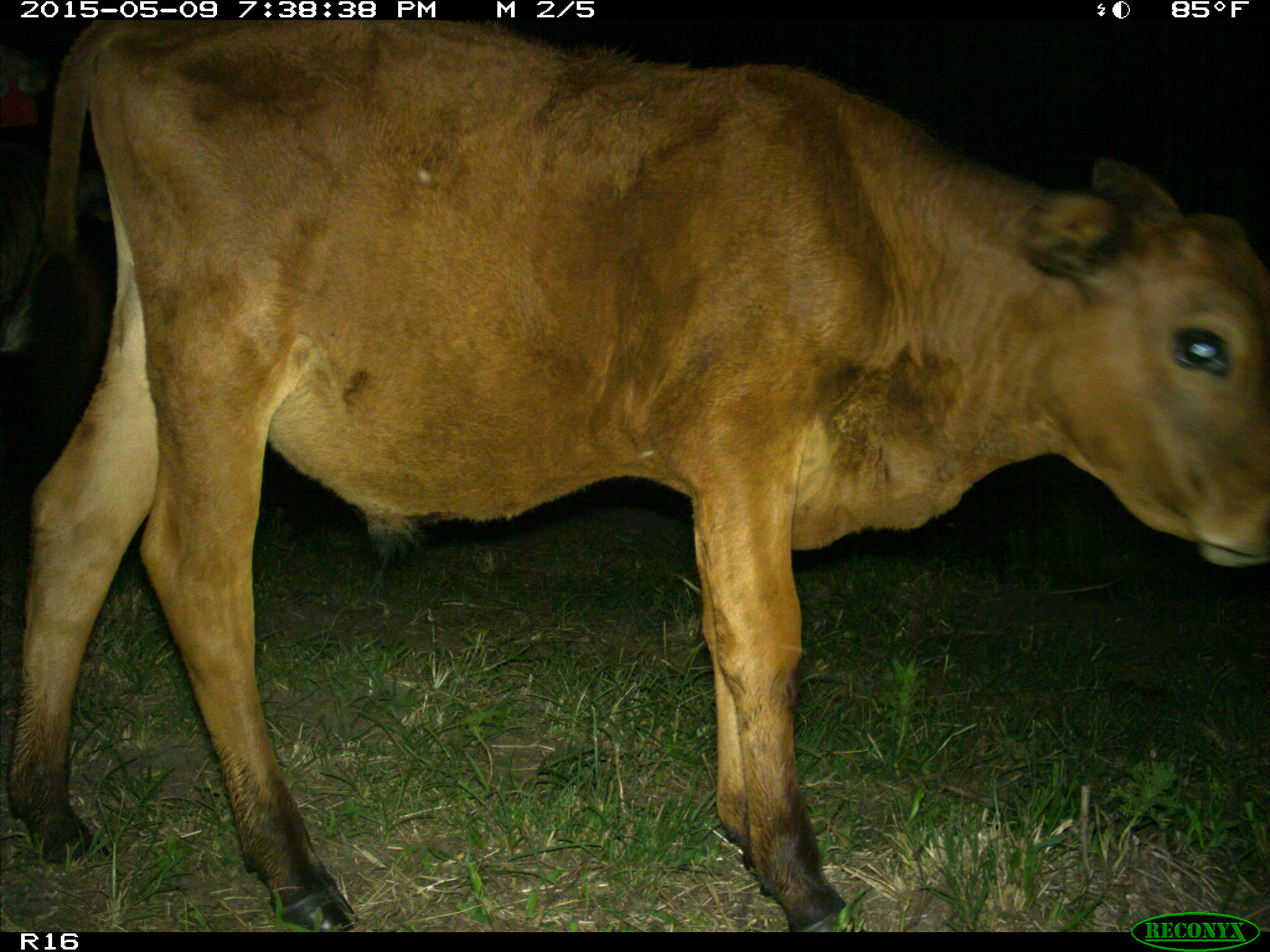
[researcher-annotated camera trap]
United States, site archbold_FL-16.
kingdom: Animalia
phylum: Chordata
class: Mammalia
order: Artiodactyla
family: Bovidae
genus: Bos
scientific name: Bos taurus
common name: domestic cow